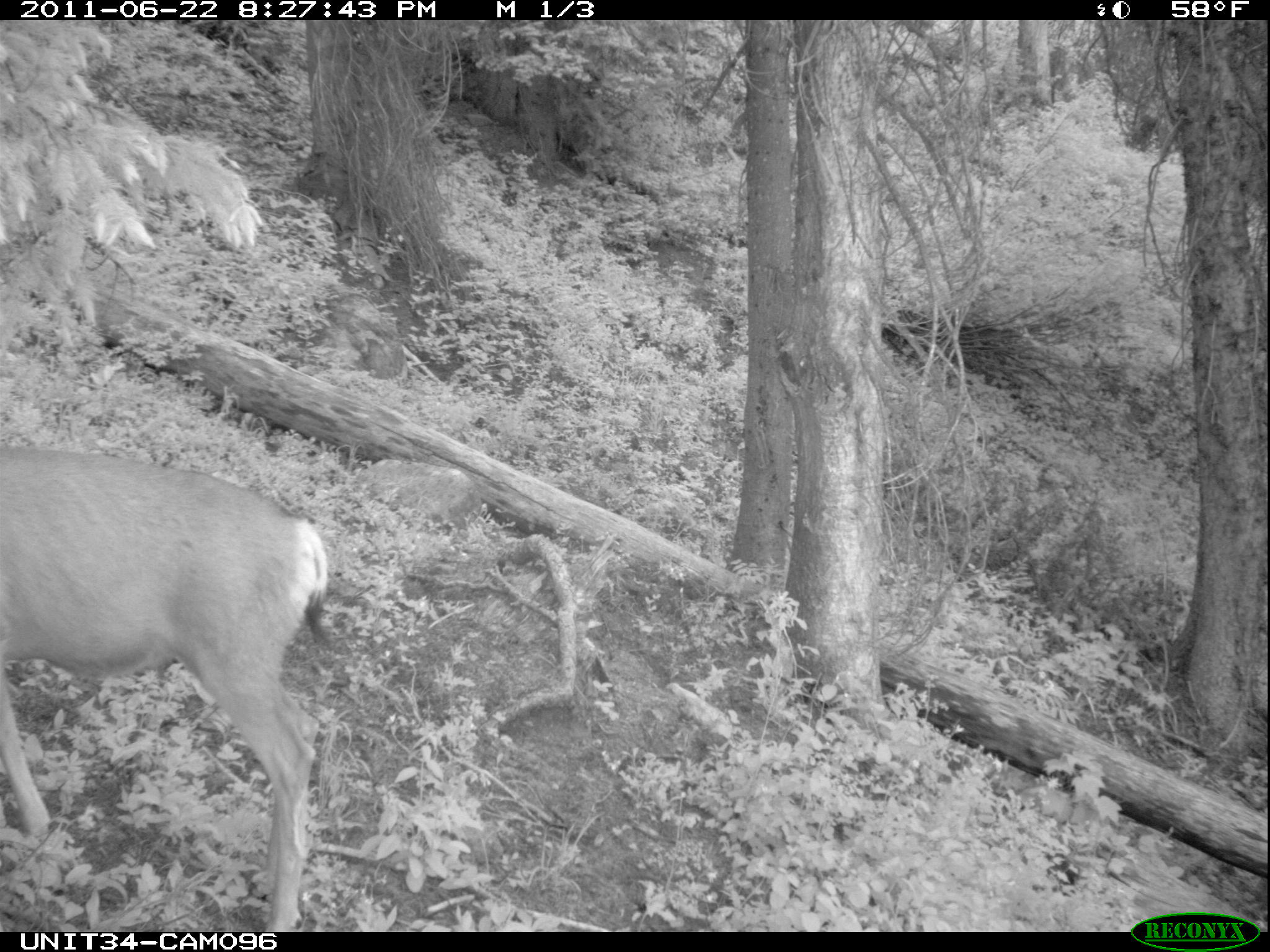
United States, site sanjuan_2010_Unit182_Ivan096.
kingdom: Animalia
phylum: Chordata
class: Mammalia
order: Artiodactyla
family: Cervidae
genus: Odocoileus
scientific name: Odocoileus hemionus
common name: mule deer